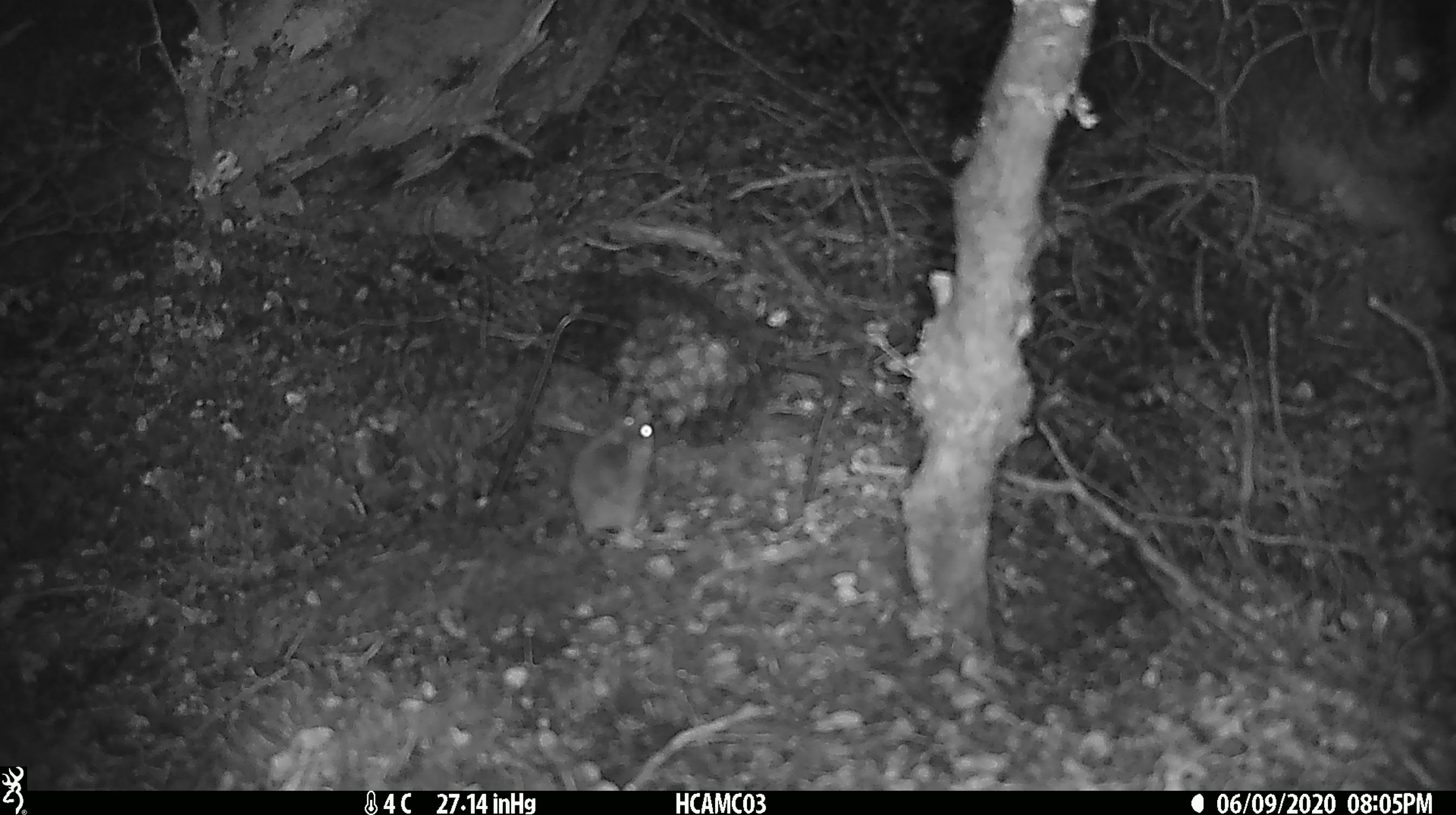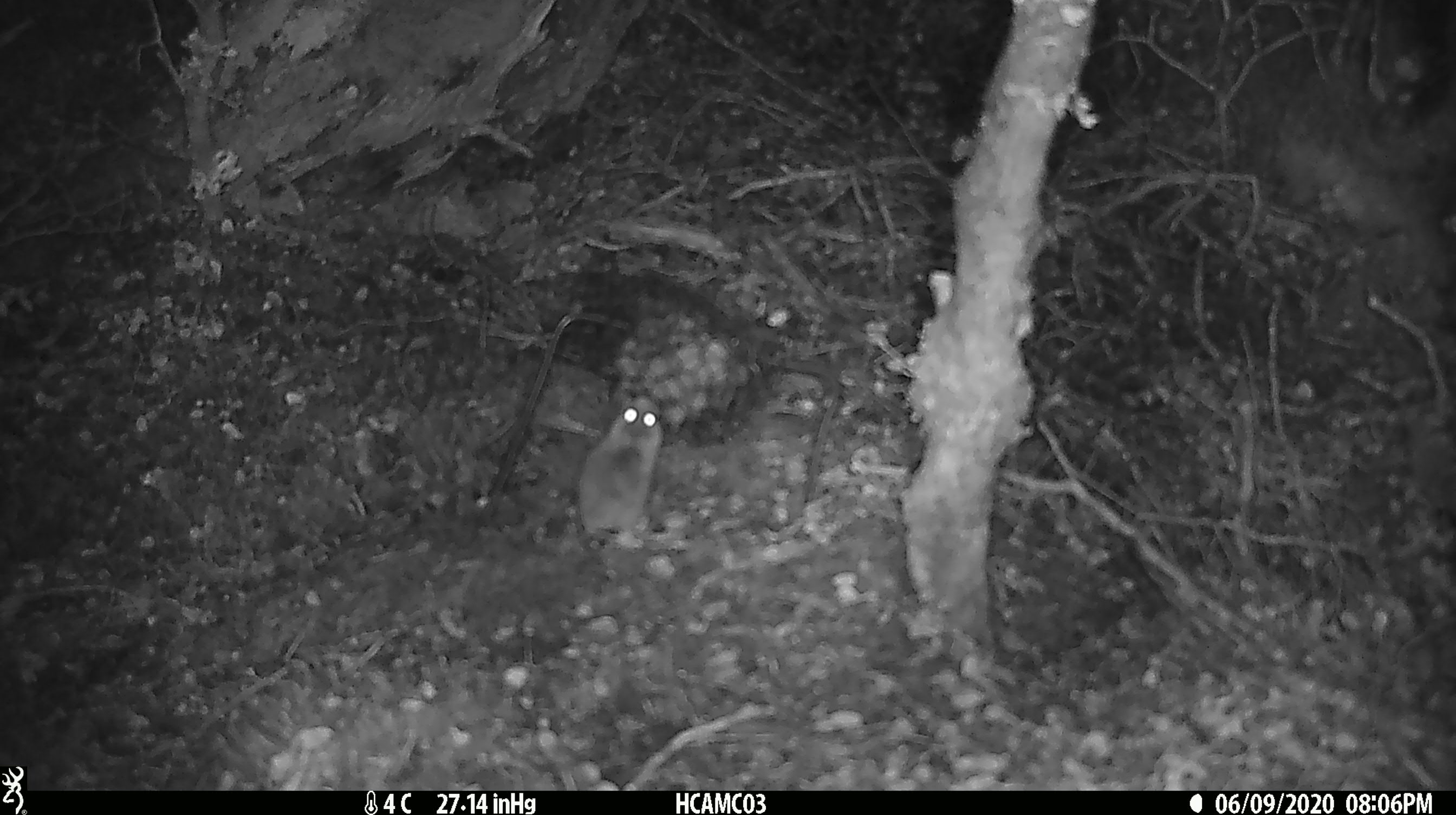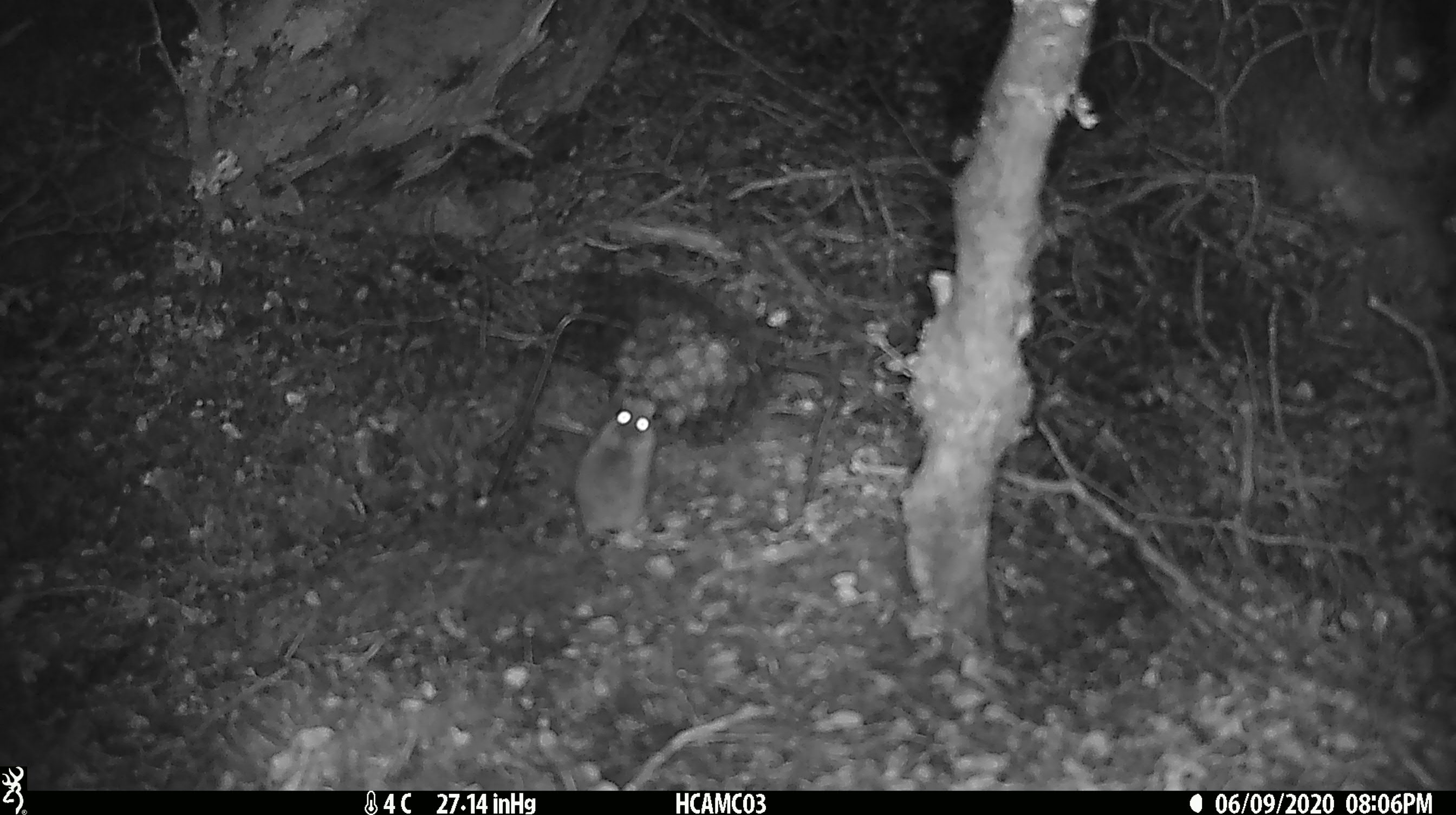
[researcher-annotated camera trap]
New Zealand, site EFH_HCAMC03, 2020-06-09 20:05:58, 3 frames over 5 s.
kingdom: Animalia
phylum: Chordata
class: Mammalia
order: Rodentia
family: Muridae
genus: Mus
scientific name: Mus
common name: mouse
Mouse (Mus).